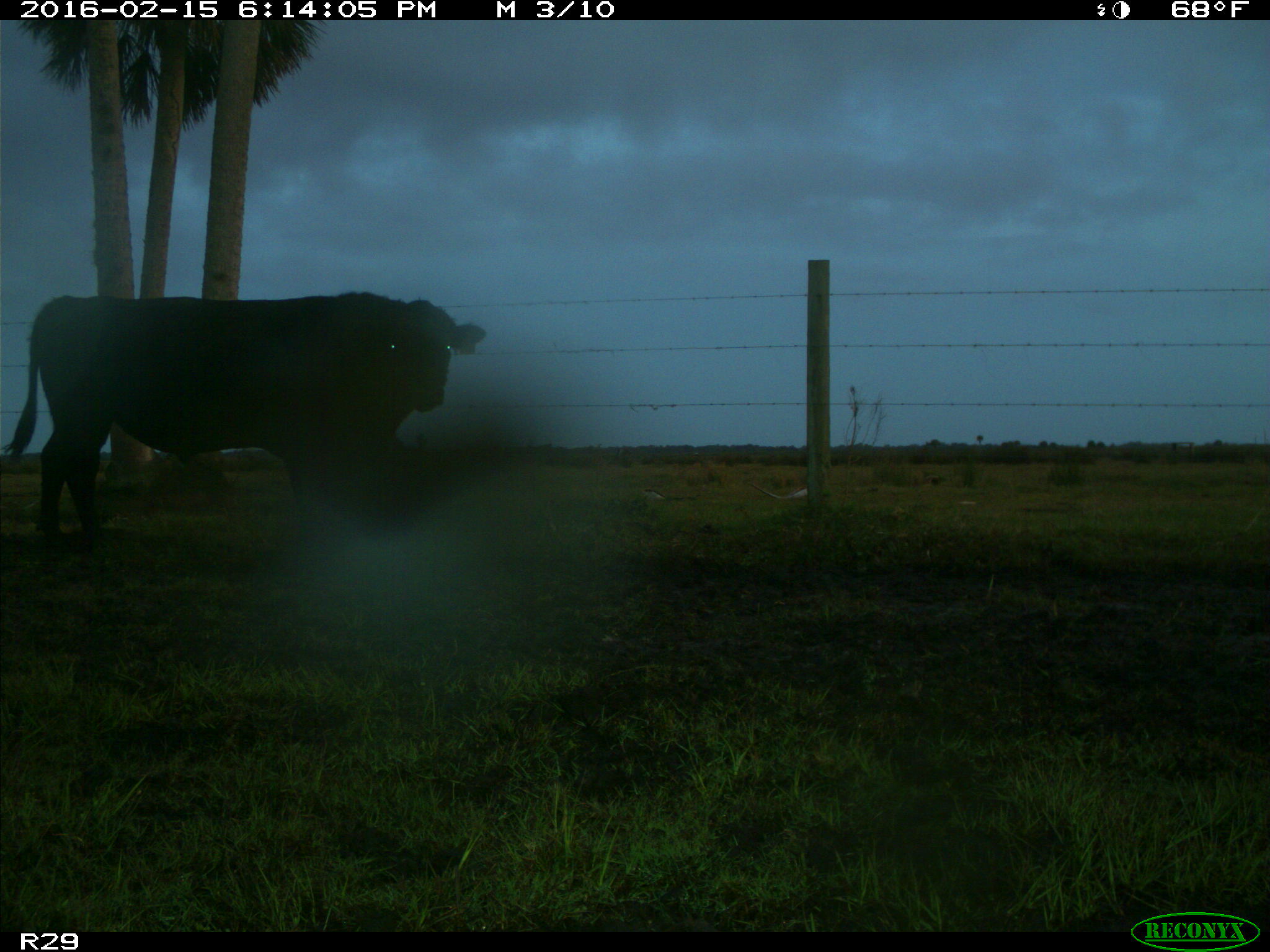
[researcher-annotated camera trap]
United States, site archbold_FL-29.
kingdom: Animalia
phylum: Chordata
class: Mammalia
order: Artiodactyla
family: Bovidae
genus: Bos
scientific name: Bos taurus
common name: domestic cow